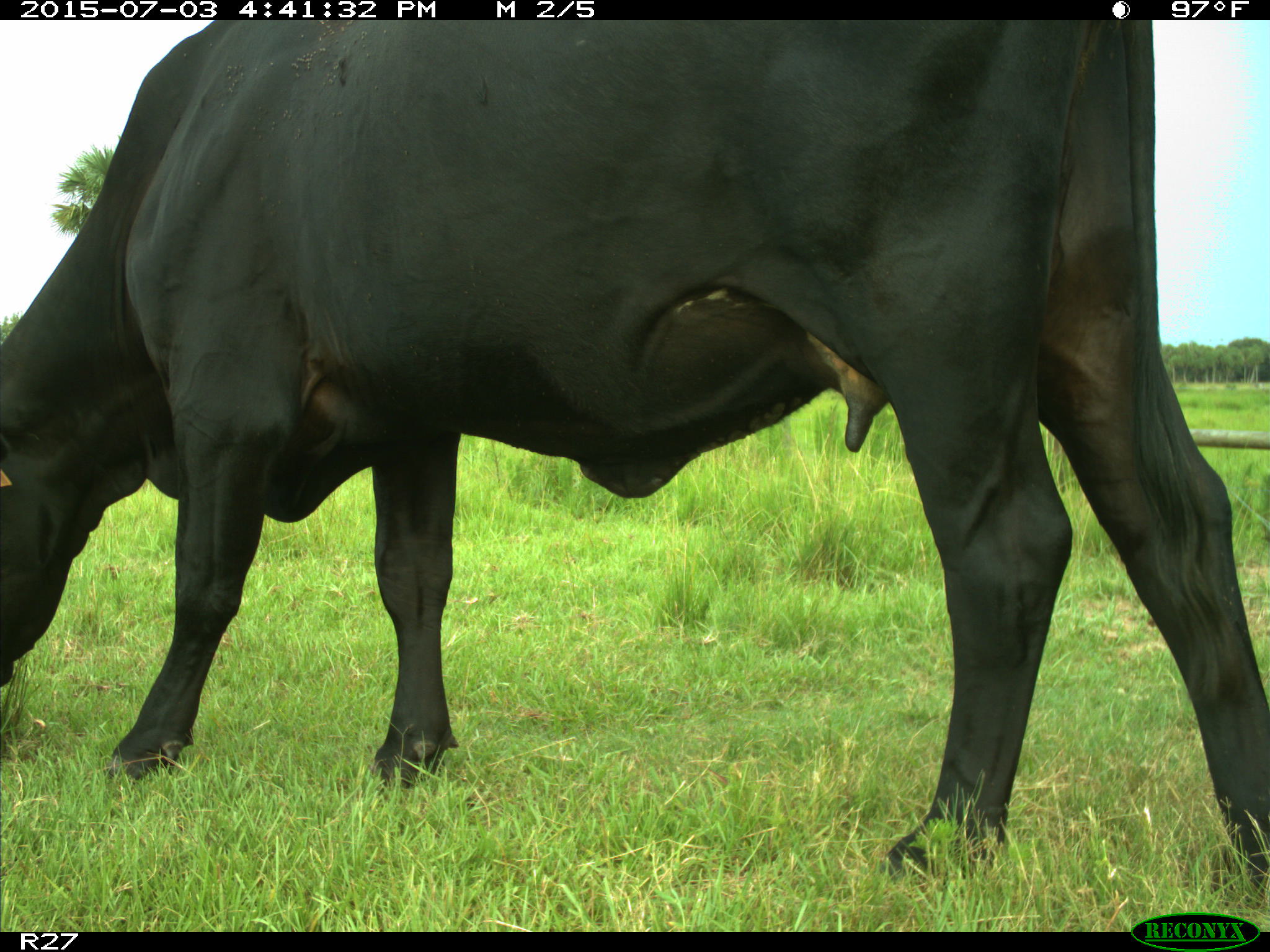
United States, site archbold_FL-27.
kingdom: Animalia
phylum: Chordata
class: Mammalia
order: Artiodactyla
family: Bovidae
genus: Bos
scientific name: Bos taurus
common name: domestic cow